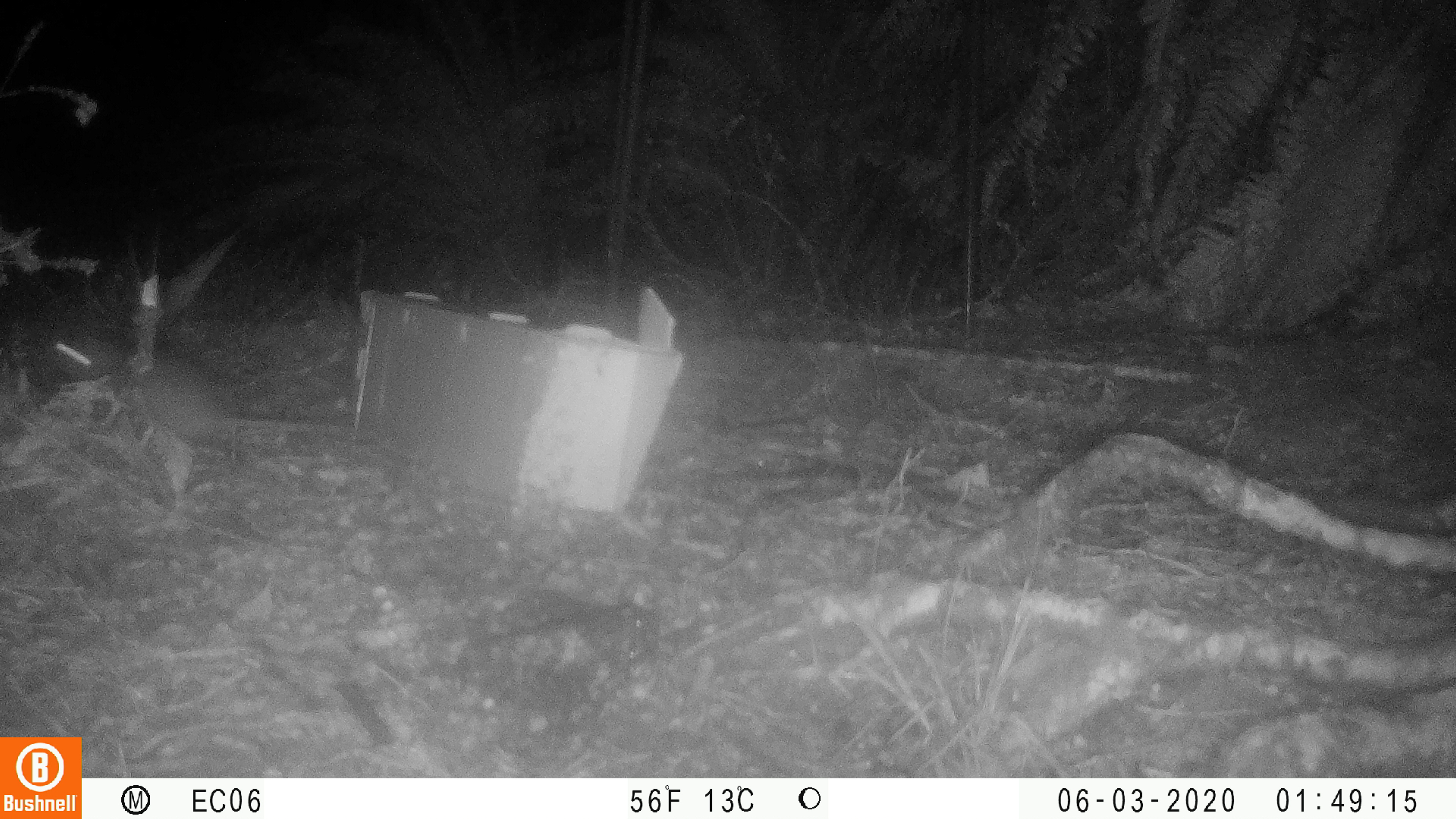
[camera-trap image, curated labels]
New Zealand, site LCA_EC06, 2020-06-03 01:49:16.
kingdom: Animalia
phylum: Chordata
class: Mammalia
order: Rodentia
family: Muridae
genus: Rattus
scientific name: Rattus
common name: rat